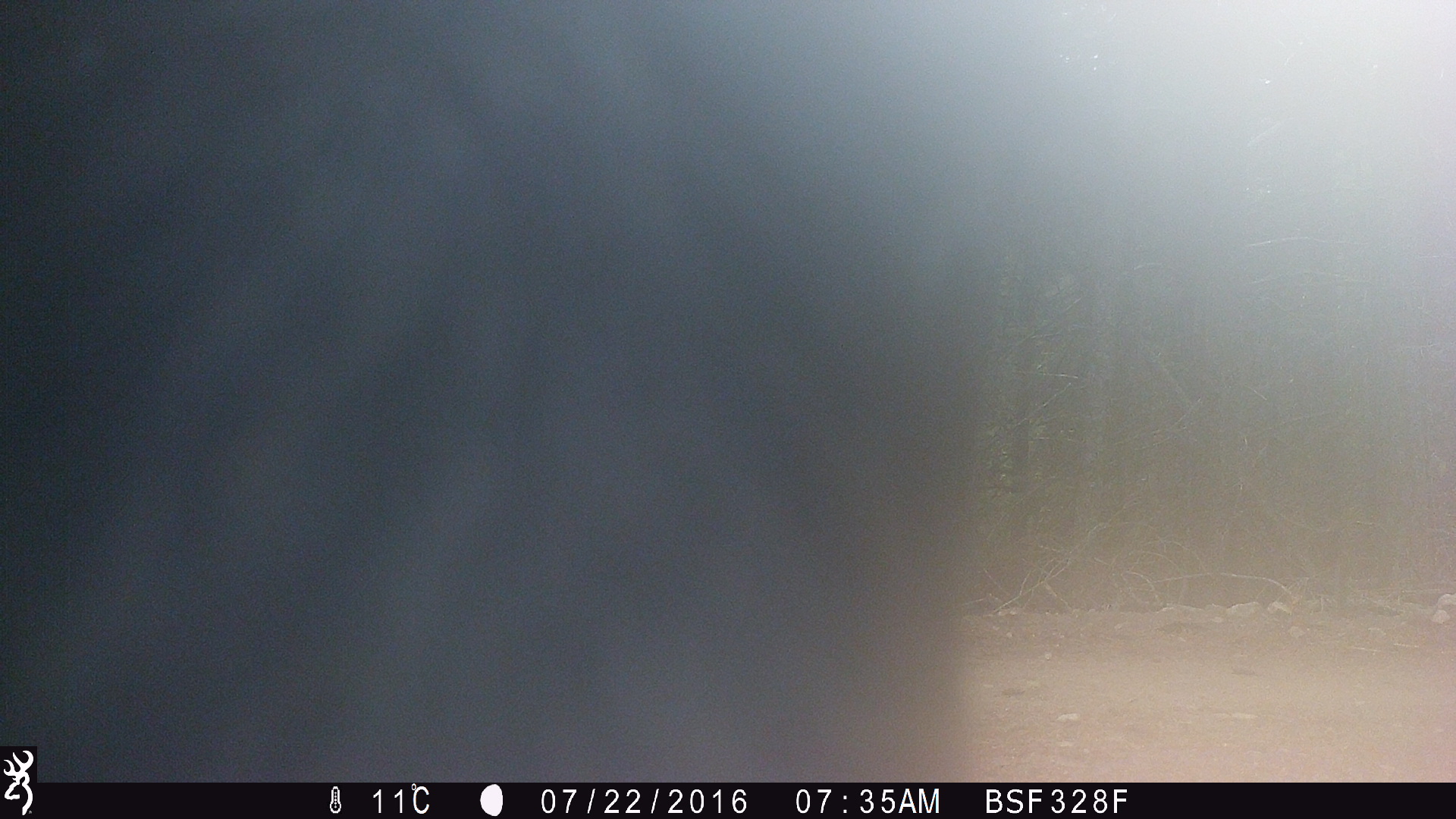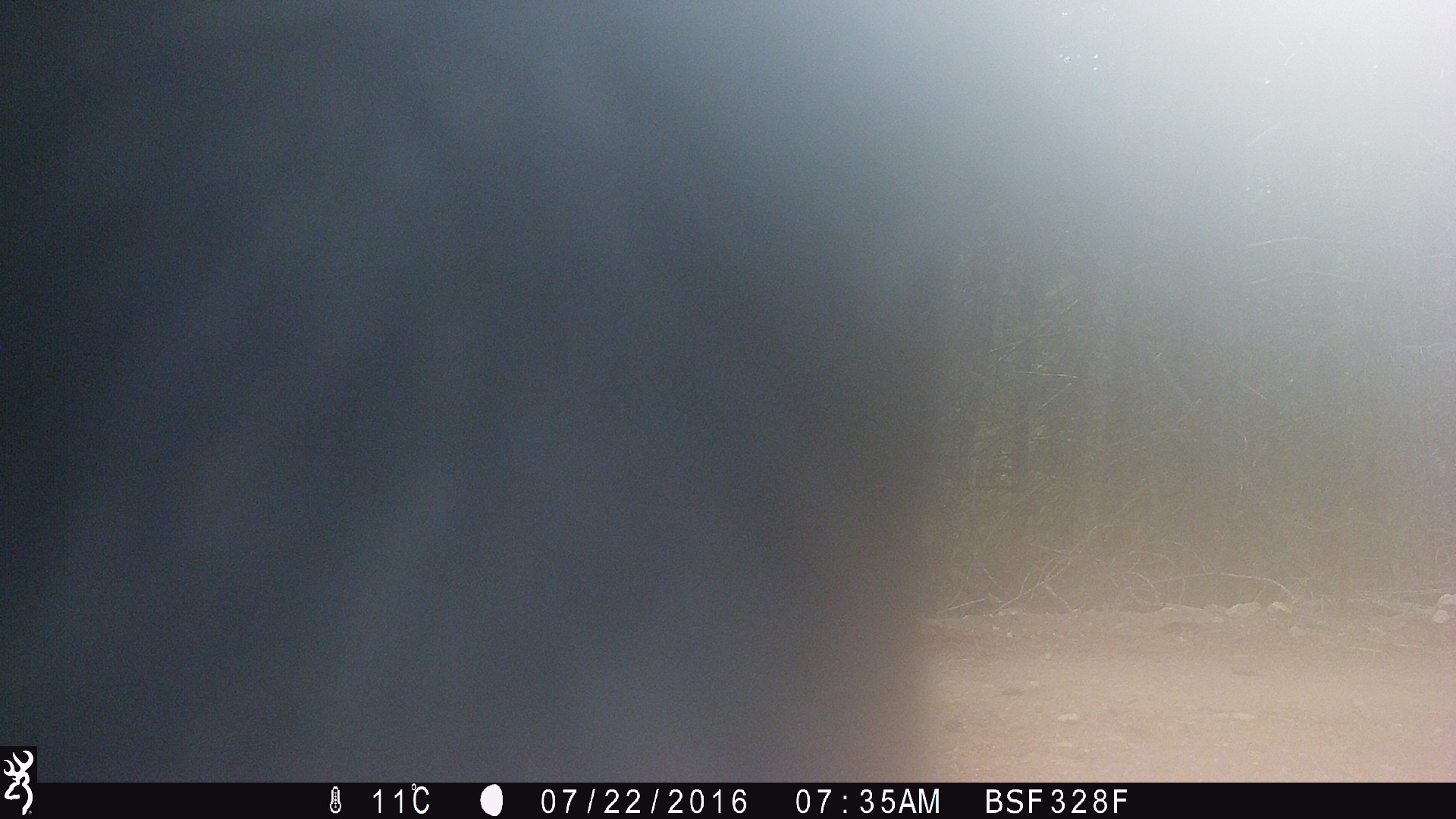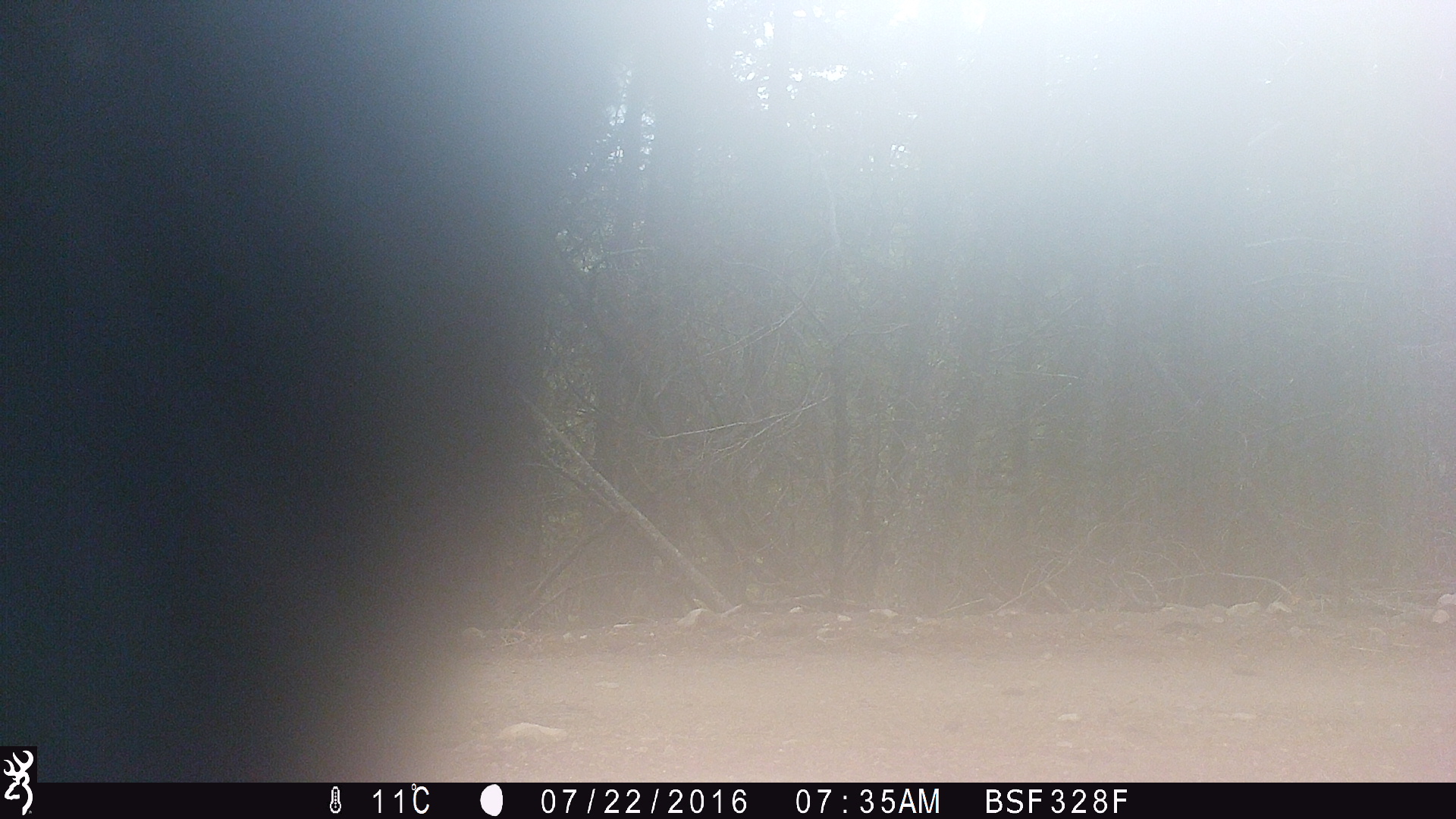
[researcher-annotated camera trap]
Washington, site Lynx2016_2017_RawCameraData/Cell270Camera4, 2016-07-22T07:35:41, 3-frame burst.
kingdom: Animalia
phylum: Chordata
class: Mammalia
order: Artiodactyla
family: Bovidae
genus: Bos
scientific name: Bos taurus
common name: domestic cattle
Domestic cattle (Bos taurus). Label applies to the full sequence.